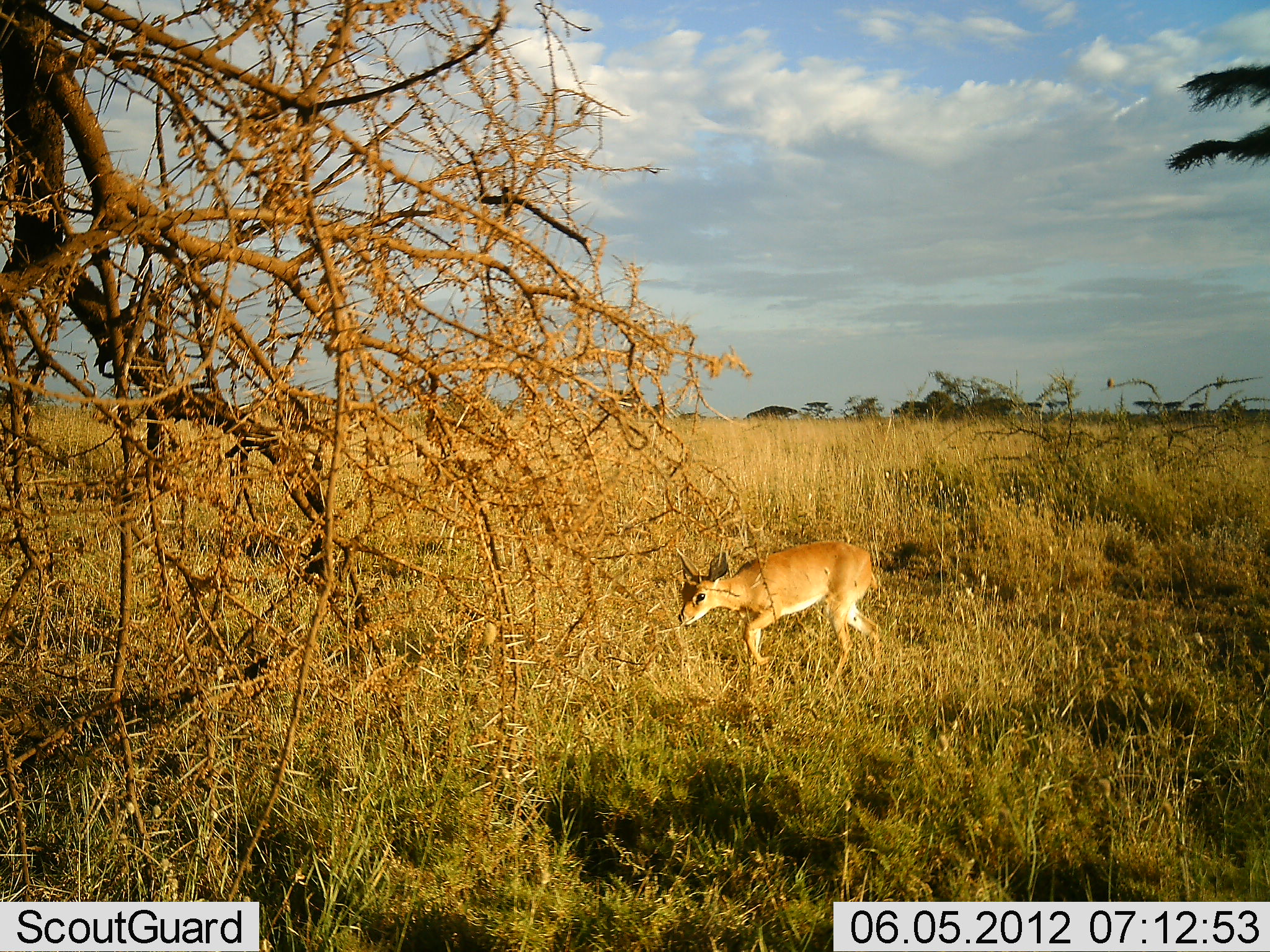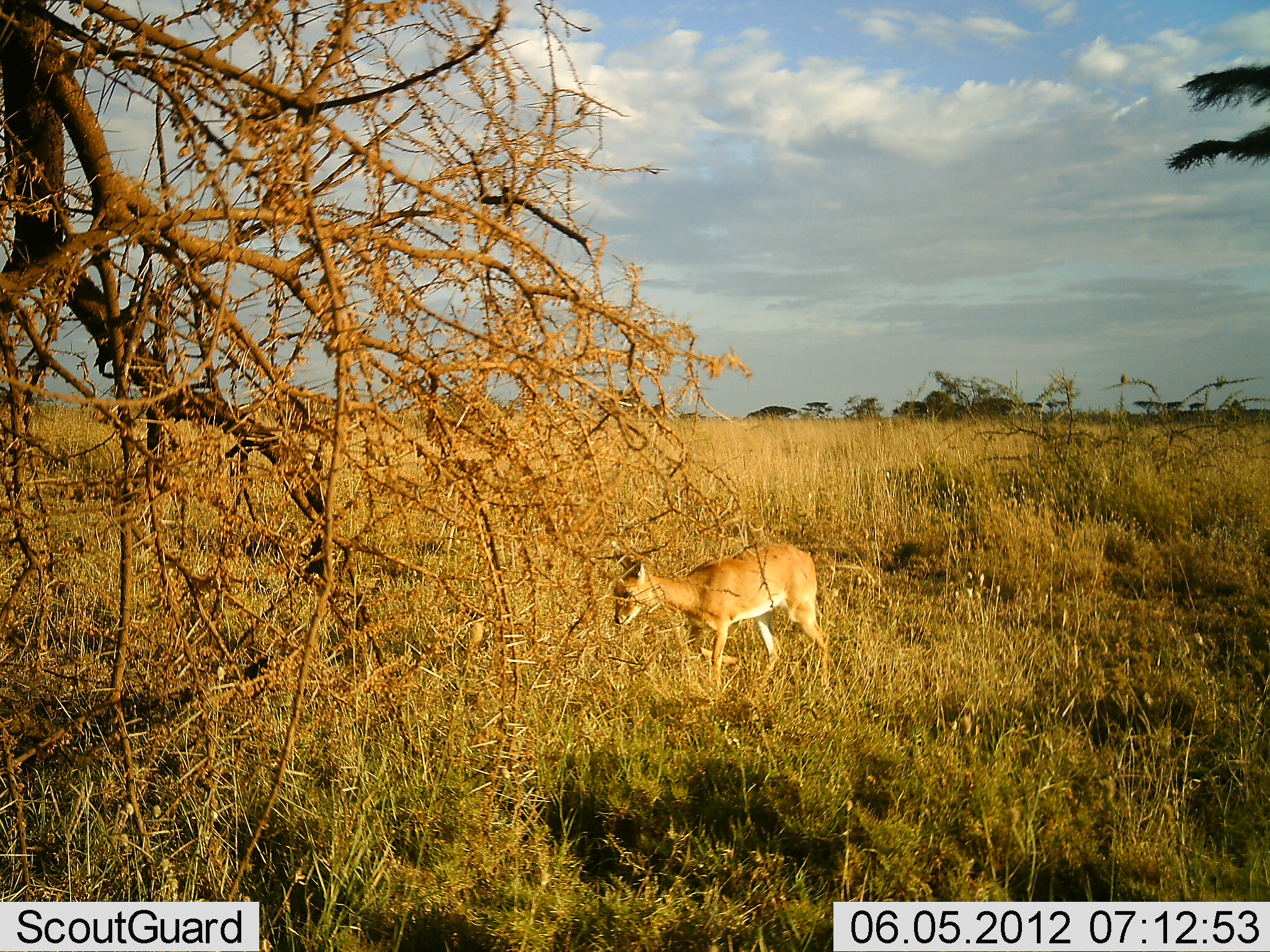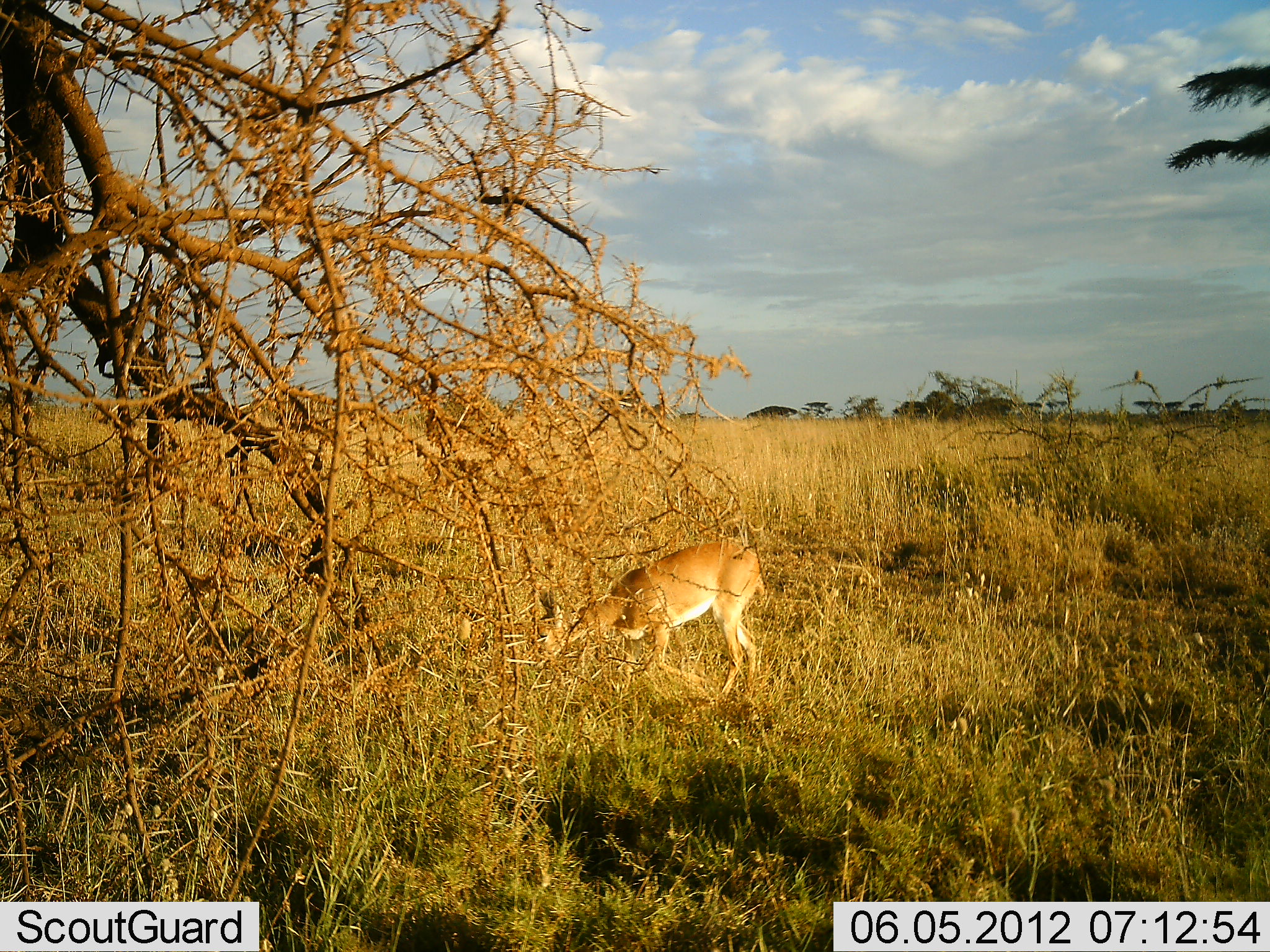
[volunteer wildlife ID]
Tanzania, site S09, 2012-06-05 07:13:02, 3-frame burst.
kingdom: Animalia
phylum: Chordata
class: Mammalia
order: Artiodactyla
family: Bovidae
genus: Redunca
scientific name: Redunca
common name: reedbuck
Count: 1.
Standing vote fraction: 0%.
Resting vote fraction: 0%.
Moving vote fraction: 100%.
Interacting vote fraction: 0%.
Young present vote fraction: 10%.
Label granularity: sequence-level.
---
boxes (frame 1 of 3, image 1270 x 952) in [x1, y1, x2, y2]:
animal: [676, 543, 883, 688]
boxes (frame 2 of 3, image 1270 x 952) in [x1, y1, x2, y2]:
animal: [615, 542, 829, 690]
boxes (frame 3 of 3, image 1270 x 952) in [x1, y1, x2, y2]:
animal: [535, 543, 765, 701]